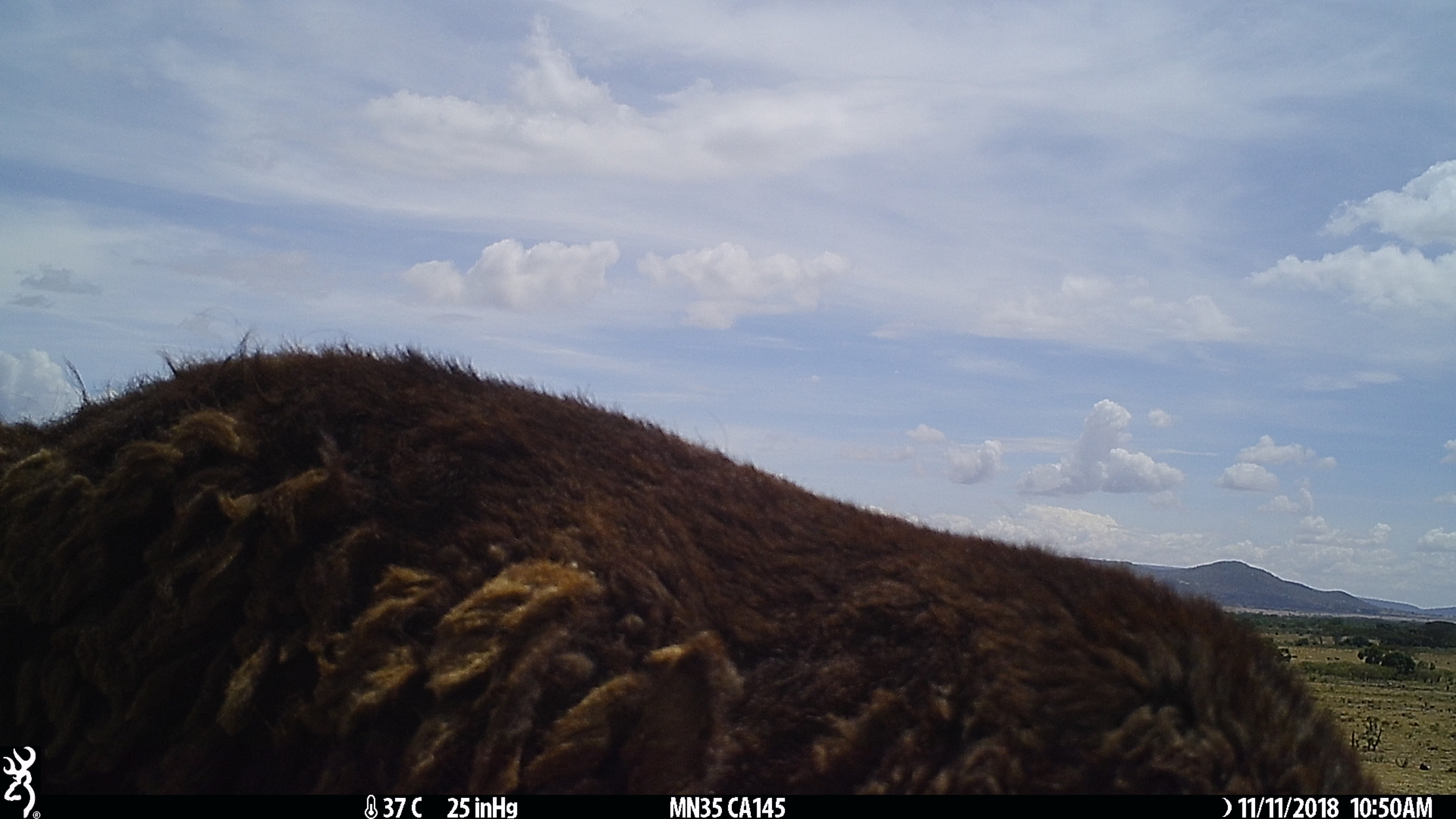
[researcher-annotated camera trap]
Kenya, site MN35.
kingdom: Animalia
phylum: Chordata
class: Mammalia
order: Artiodactyla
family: Bovidae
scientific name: Bovidae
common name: sheep or goat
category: shoat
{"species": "shoat (sheep or goat) (Bovidae)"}